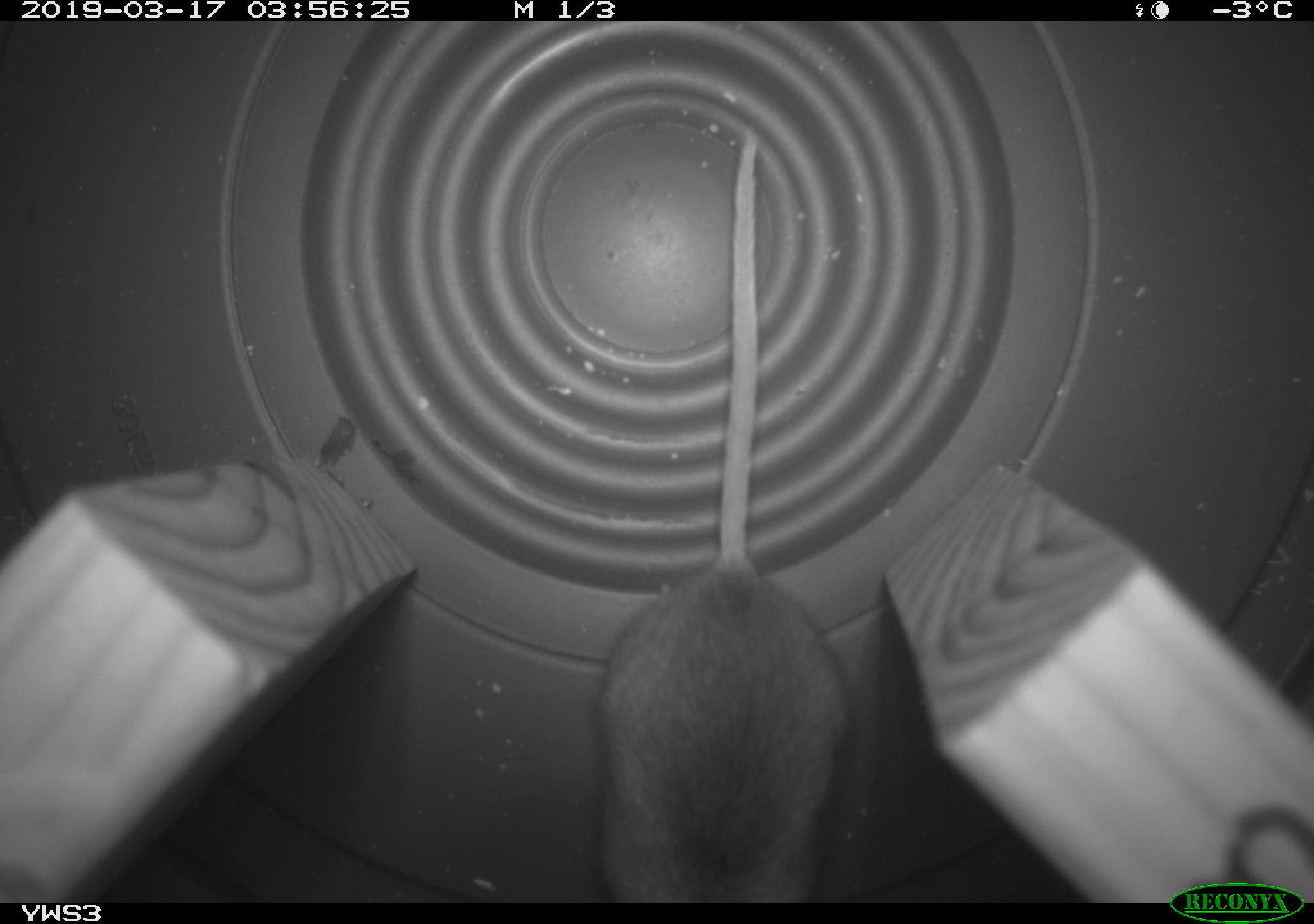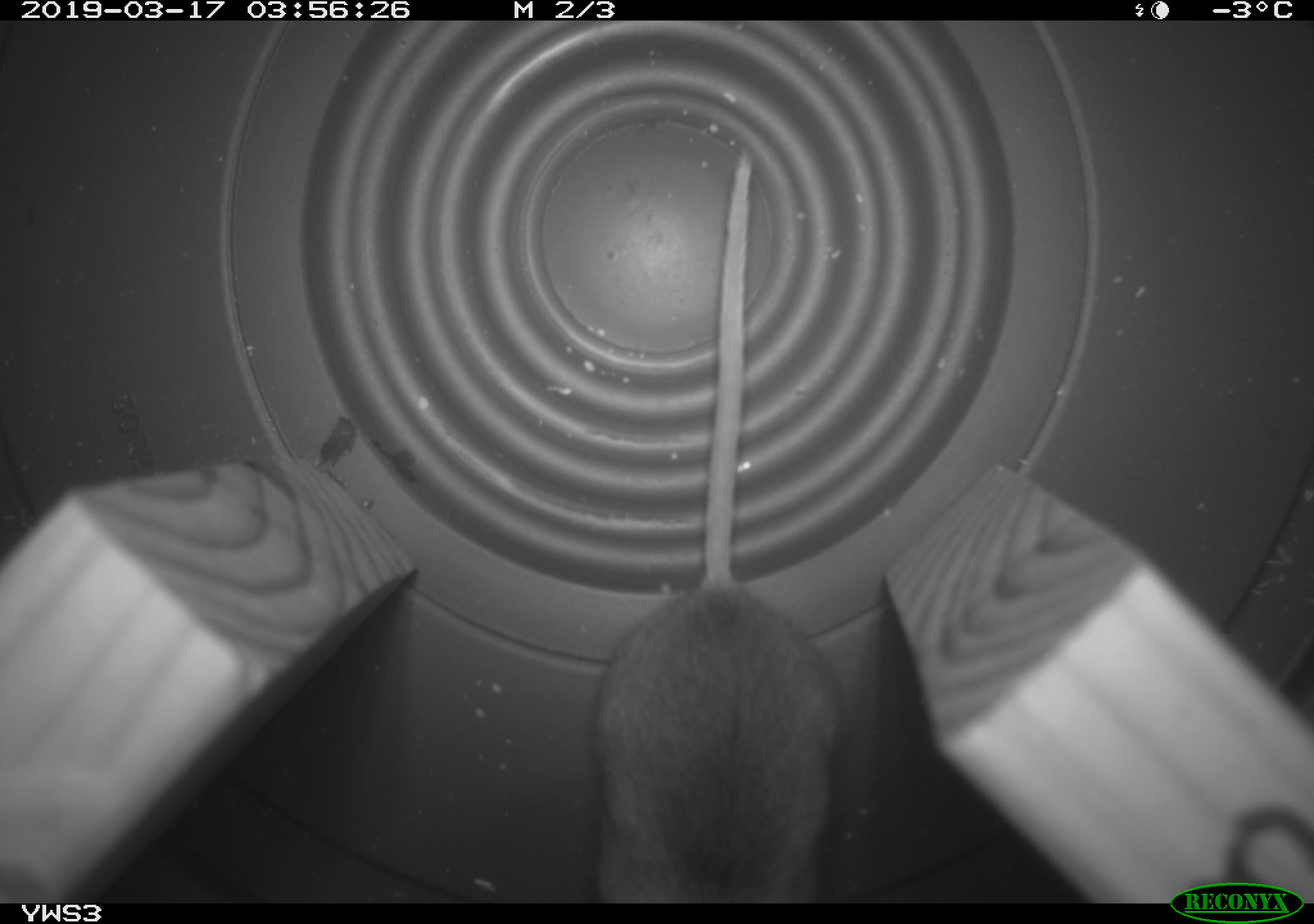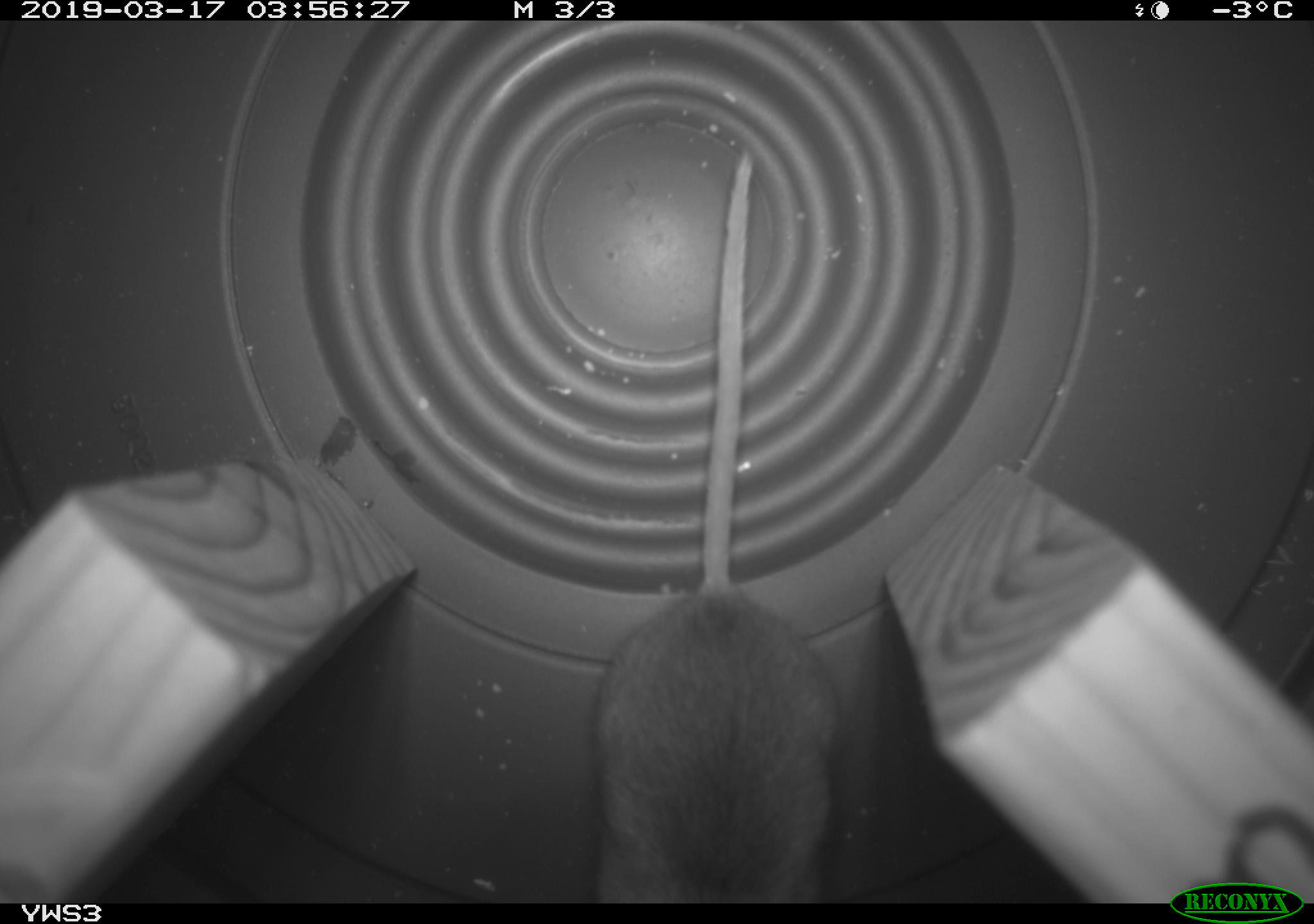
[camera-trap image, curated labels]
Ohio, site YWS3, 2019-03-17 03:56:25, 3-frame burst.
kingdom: Animalia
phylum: Chordata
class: Mammalia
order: Rodentia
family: Cricetidae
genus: Peromyscus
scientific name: Peromyscus leucopus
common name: white-footed mouse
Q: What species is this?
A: White-footed mouse (Peromyscus leucopus).